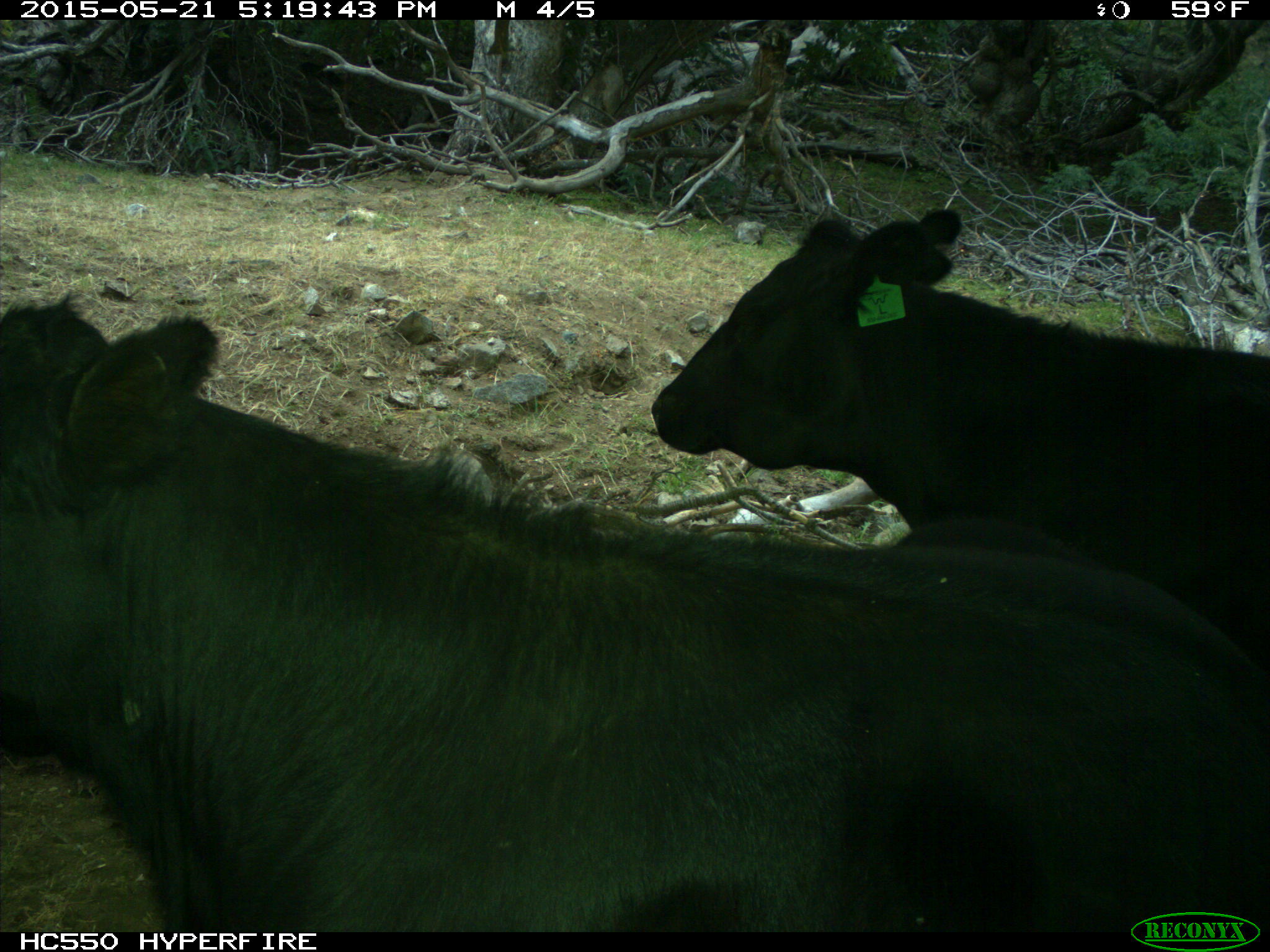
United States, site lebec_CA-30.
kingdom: Animalia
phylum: Chordata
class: Mammalia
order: Artiodactyla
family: Bovidae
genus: Bos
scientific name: Bos taurus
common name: domestic cow